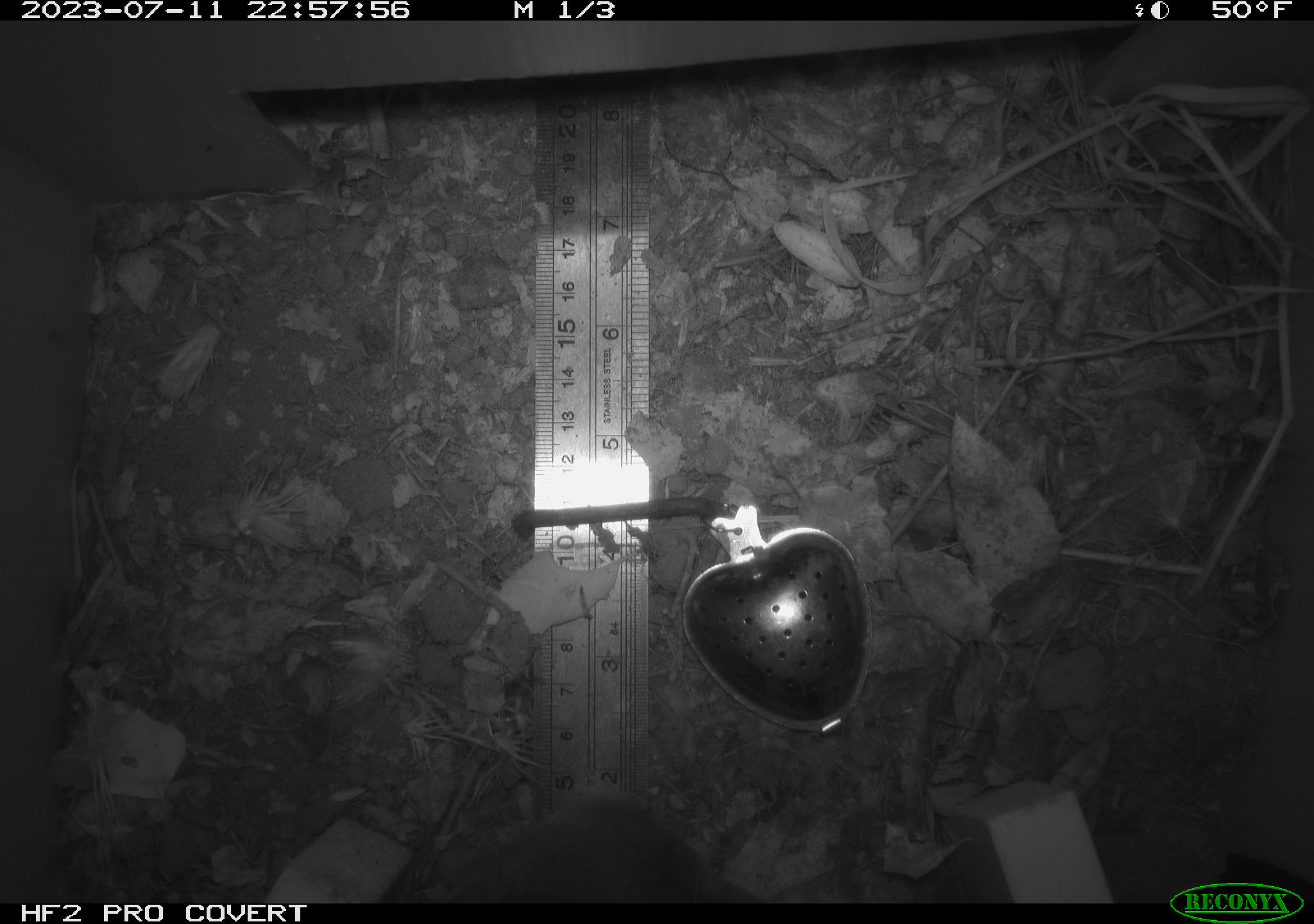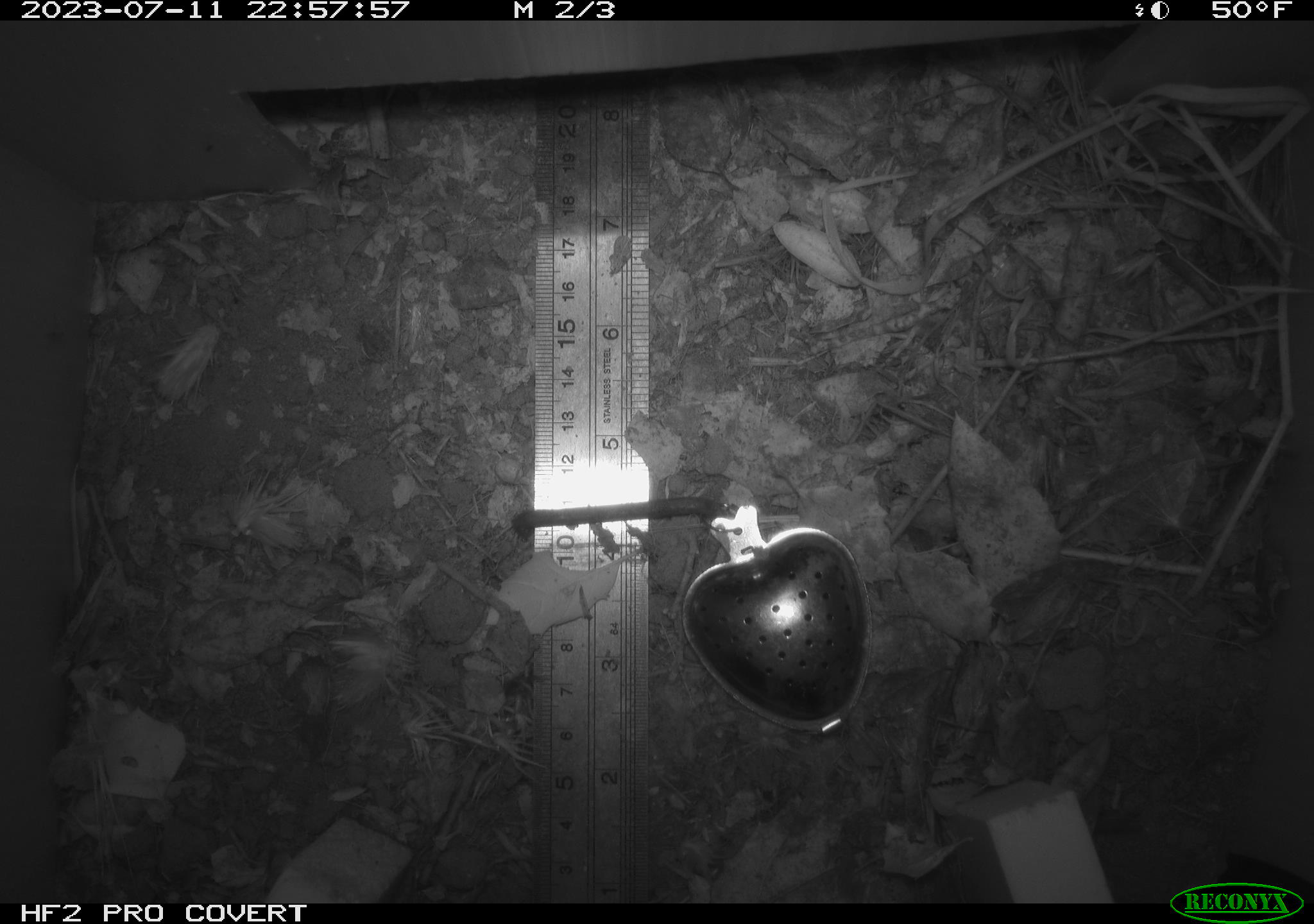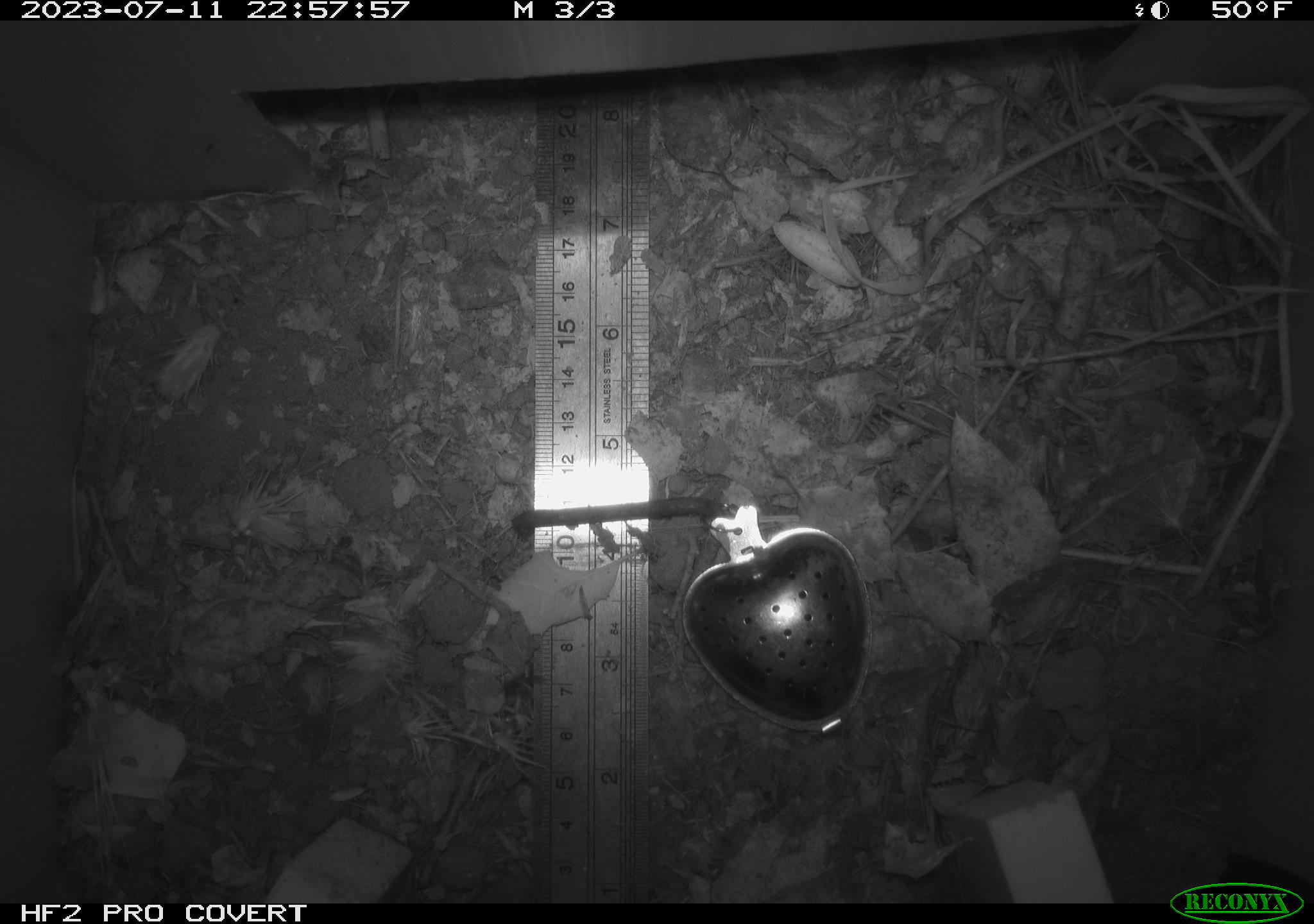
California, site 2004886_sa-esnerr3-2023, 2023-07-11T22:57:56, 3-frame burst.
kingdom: Animalia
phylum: Chordata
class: Mammalia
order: Rodentia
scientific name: Rodentia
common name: mouse species